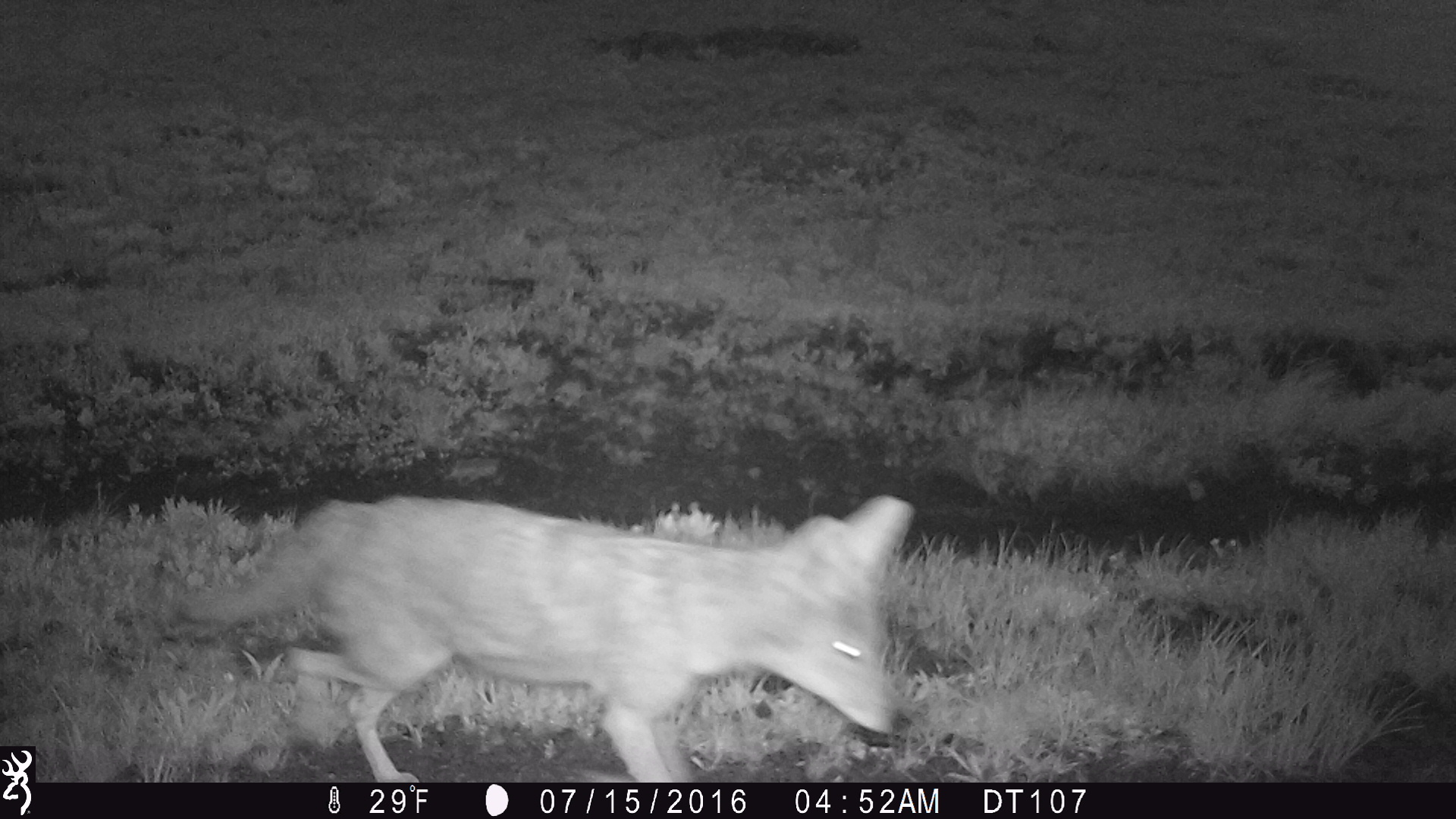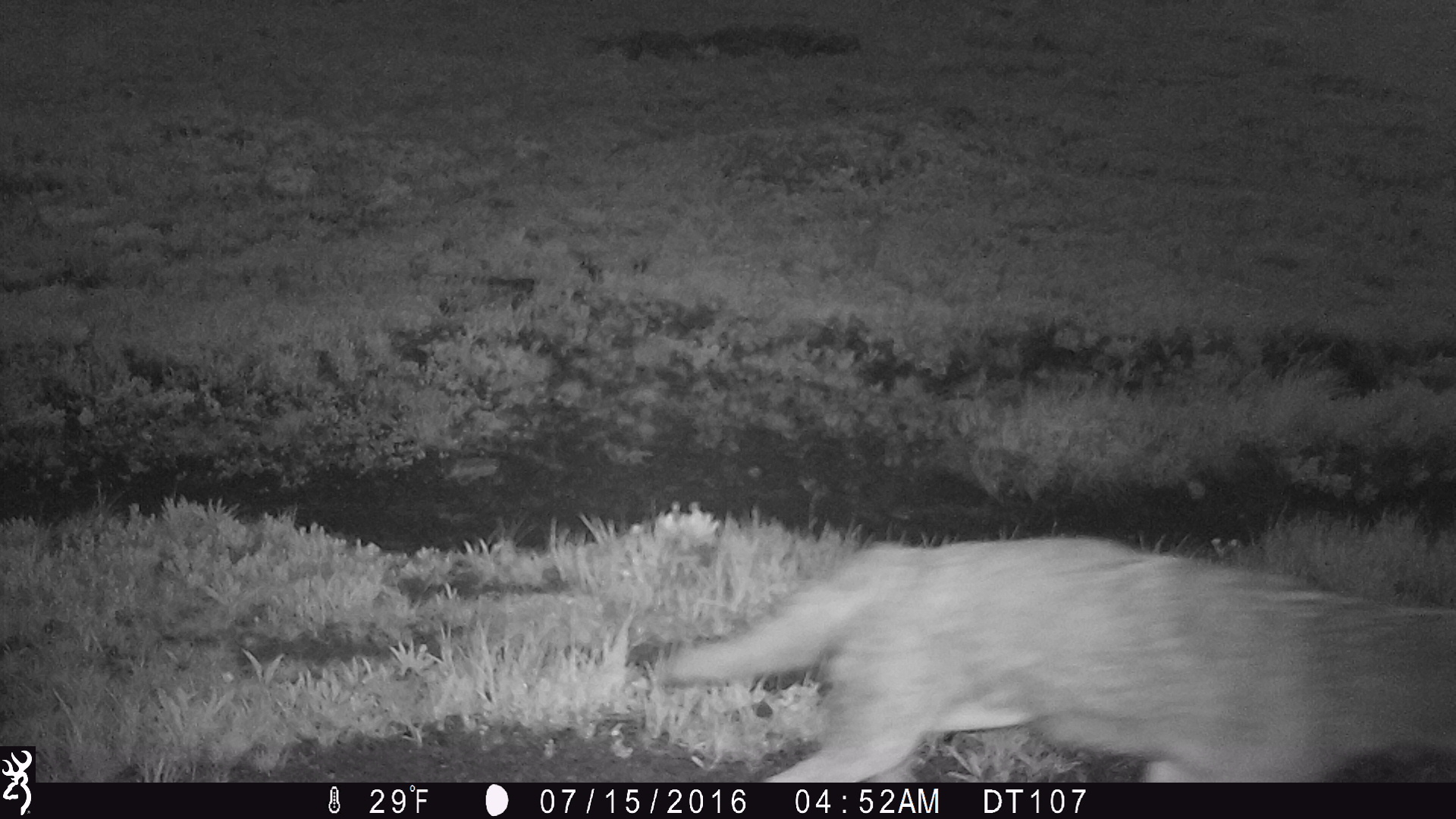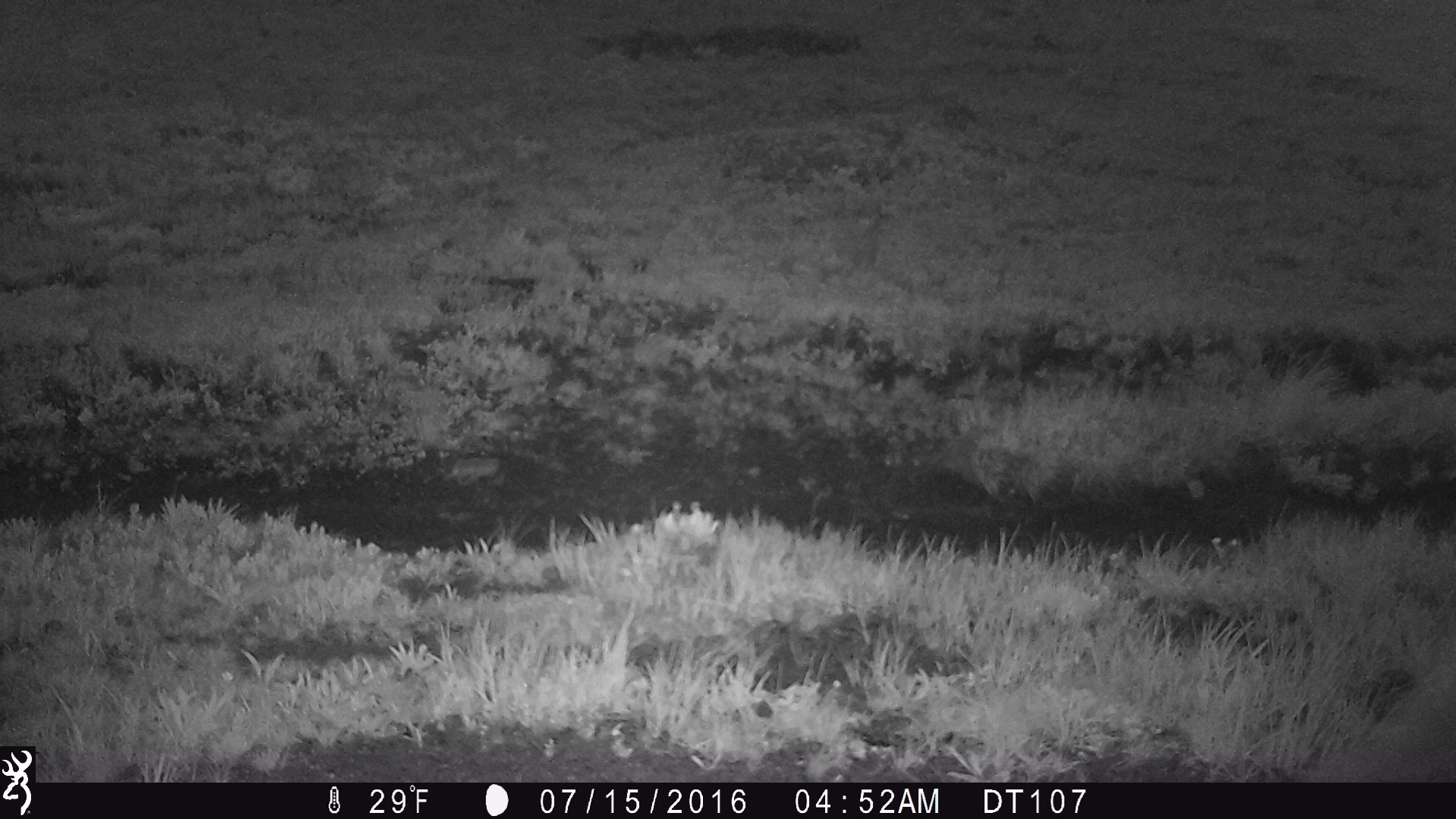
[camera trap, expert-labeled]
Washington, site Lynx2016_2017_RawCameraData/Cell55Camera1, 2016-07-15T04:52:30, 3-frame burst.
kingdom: Animalia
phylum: Chordata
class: Mammalia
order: Carnivora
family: Canidae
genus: Canis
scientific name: Canis latrans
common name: coyote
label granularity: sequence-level